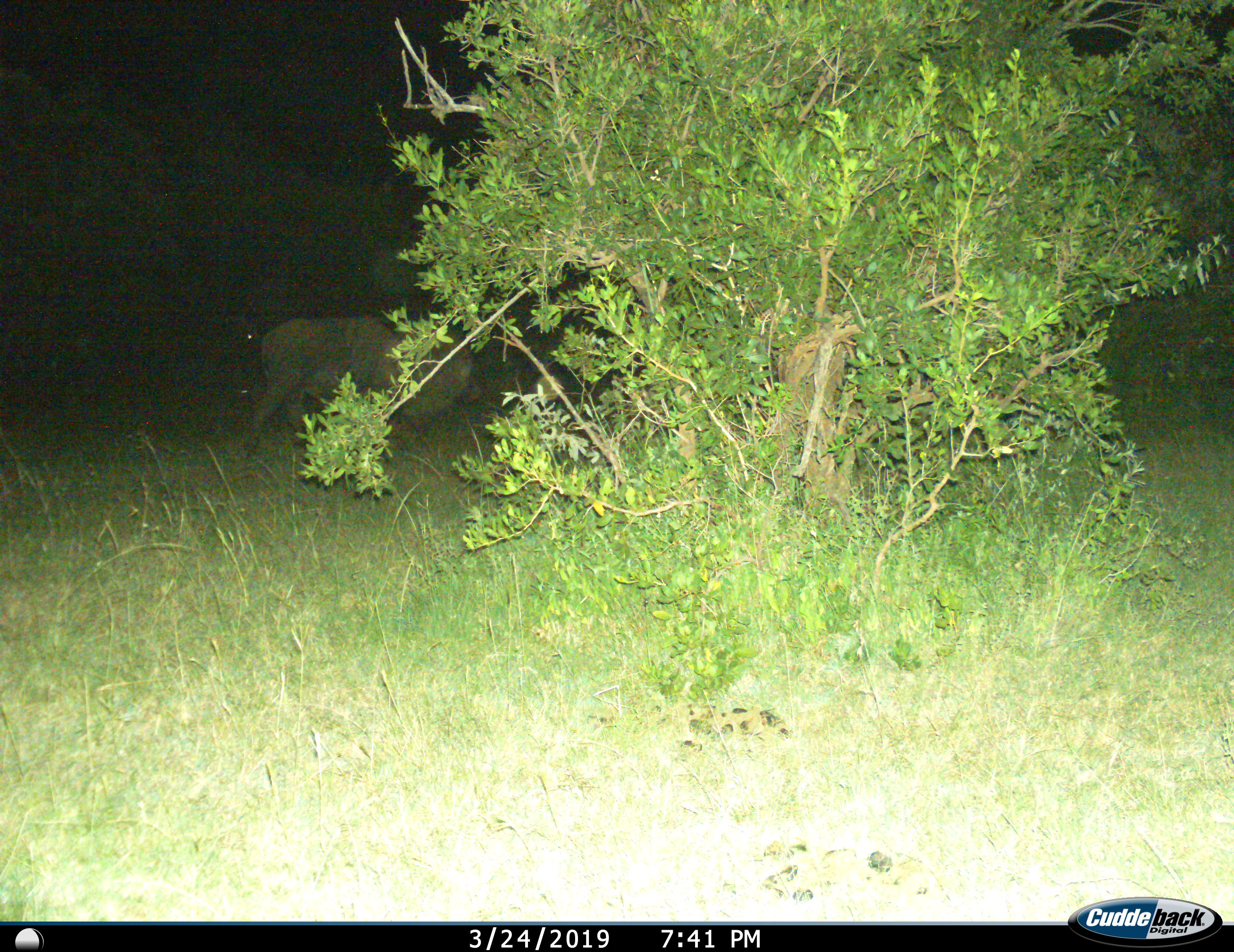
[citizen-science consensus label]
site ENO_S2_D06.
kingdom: Animalia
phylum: Chordata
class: Mammalia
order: Artiodactyla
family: Bovidae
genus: Connochaetes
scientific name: Connochaetes taurinus taurinus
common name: blue wildebeest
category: wildebeestblue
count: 1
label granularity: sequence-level